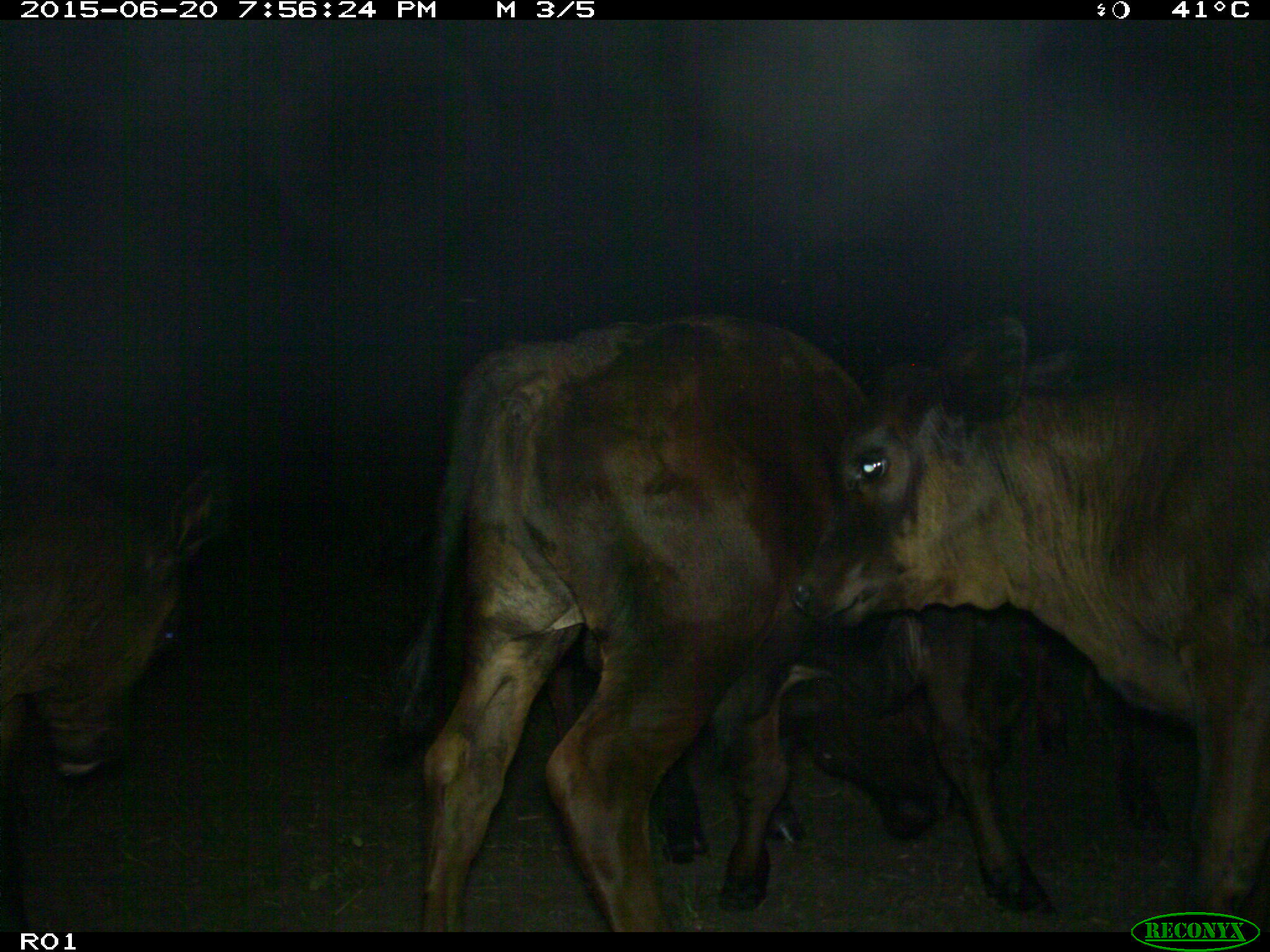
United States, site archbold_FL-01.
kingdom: Animalia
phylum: Chordata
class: Mammalia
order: Artiodactyla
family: Bovidae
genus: Bos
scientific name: Bos taurus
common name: domestic cow